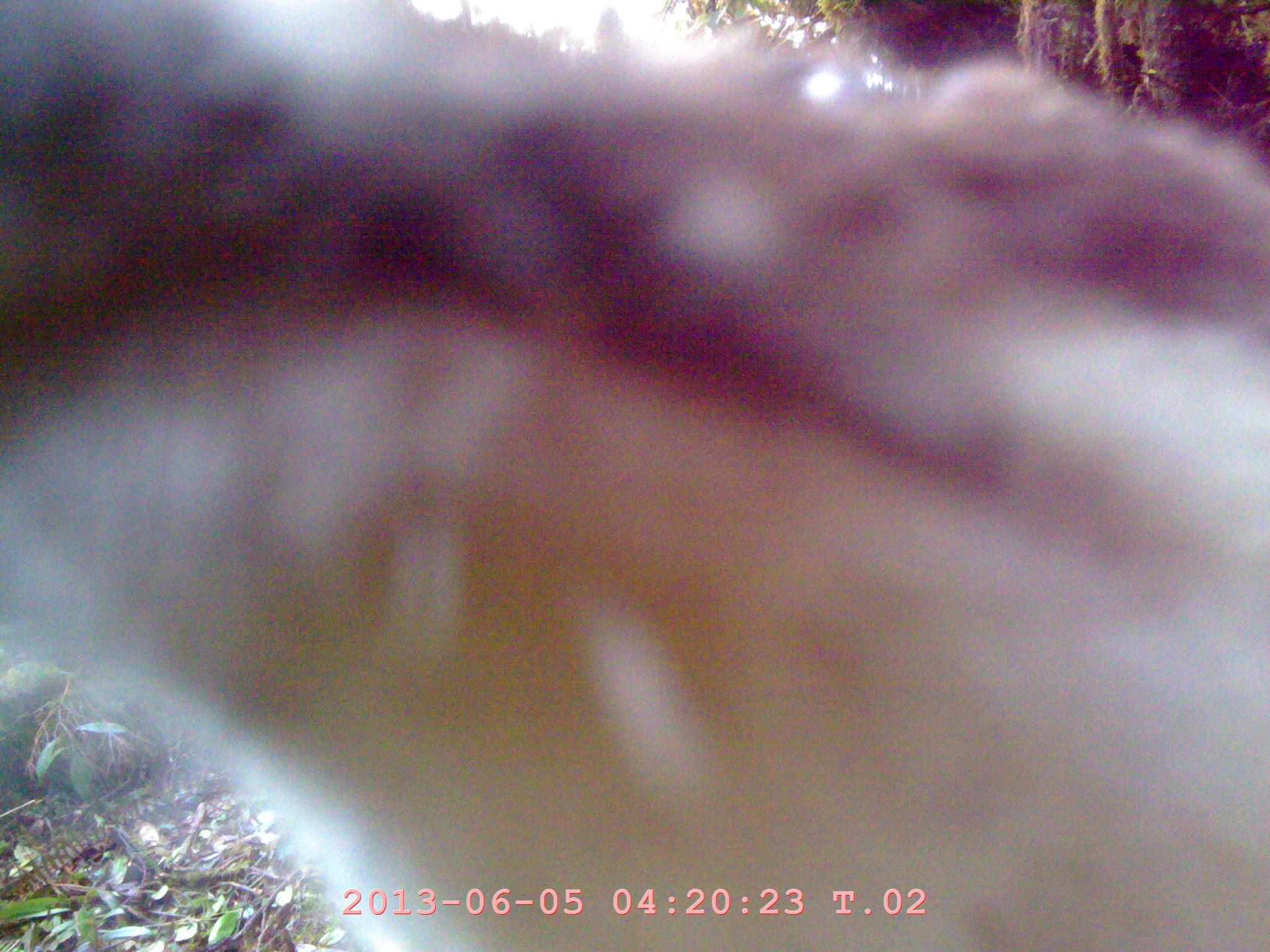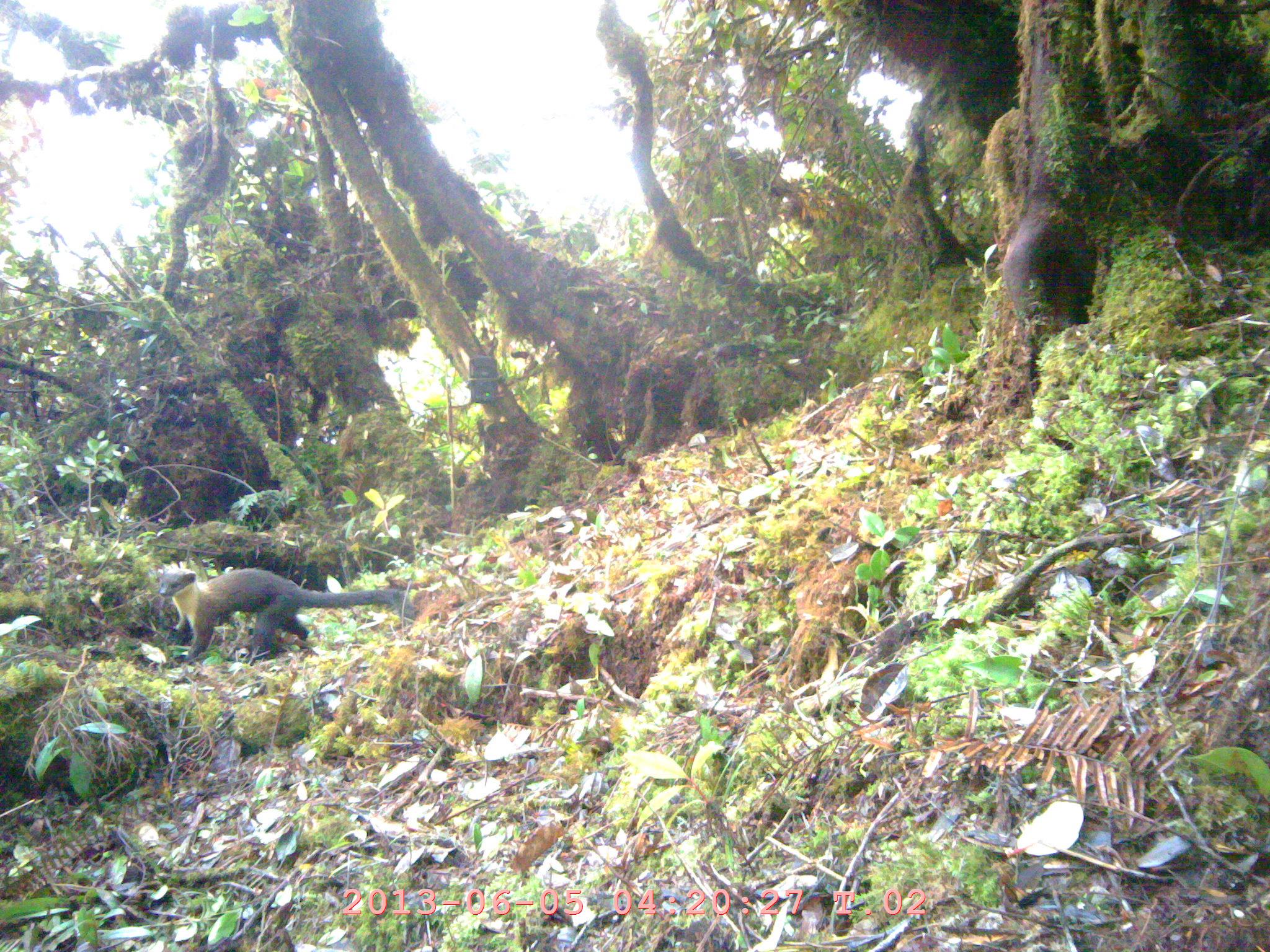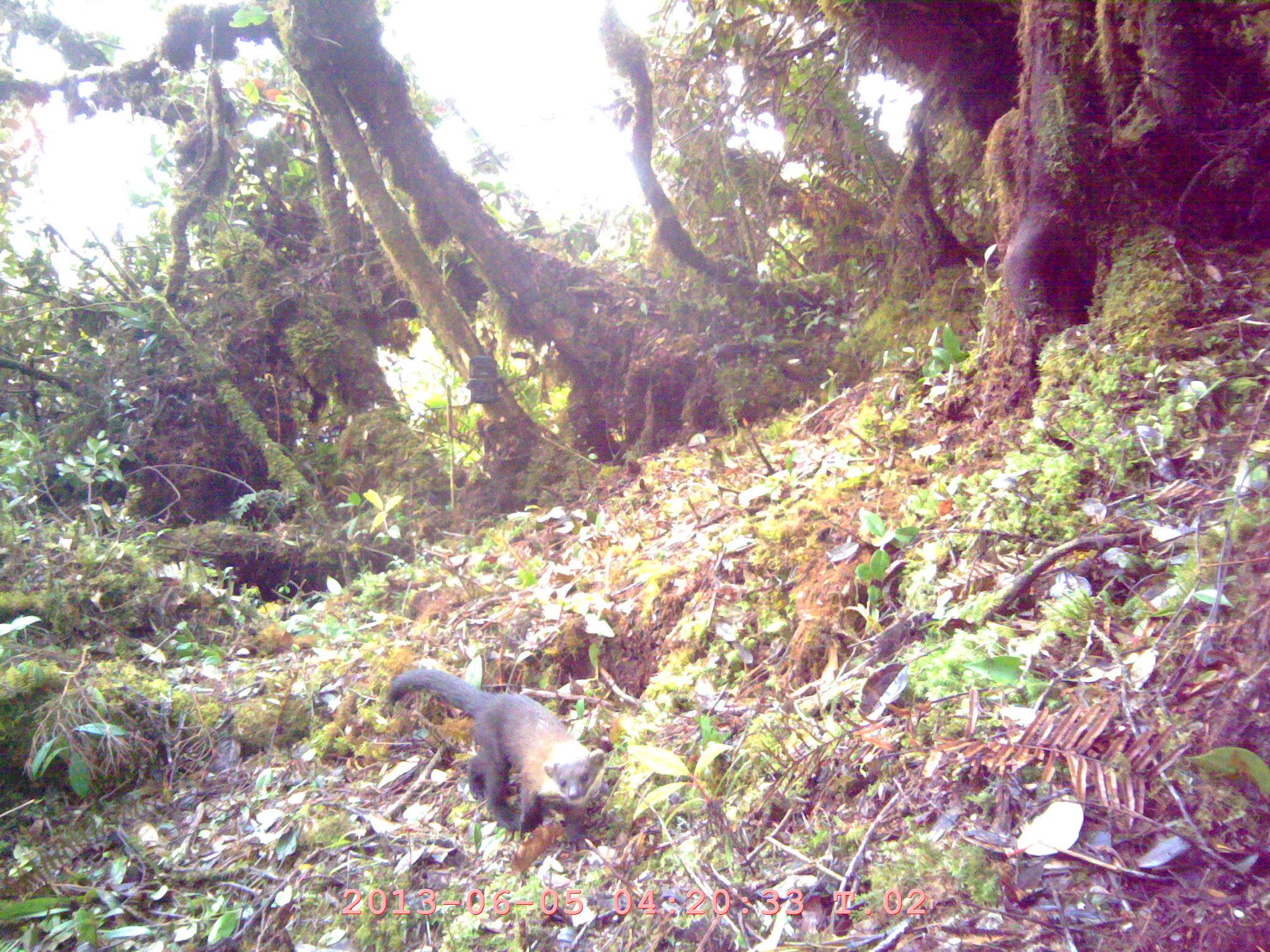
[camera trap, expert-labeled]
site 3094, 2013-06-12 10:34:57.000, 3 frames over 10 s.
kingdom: Animalia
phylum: Chordata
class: Mammalia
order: Carnivora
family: Mustelidae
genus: Martes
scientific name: Martes flavigula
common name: yellow-throated marten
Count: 1.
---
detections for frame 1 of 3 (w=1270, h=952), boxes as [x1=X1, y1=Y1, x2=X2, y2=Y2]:
unknown: [x1=1, y1=1, x2=1269, y2=952]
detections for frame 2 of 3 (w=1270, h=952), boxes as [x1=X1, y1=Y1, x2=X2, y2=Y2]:
martes flavigula: [x1=158, y1=563, x2=418, y2=664]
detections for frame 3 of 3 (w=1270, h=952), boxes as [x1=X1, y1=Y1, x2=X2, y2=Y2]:
martes flavigula: [x1=383, y1=668, x2=606, y2=851]